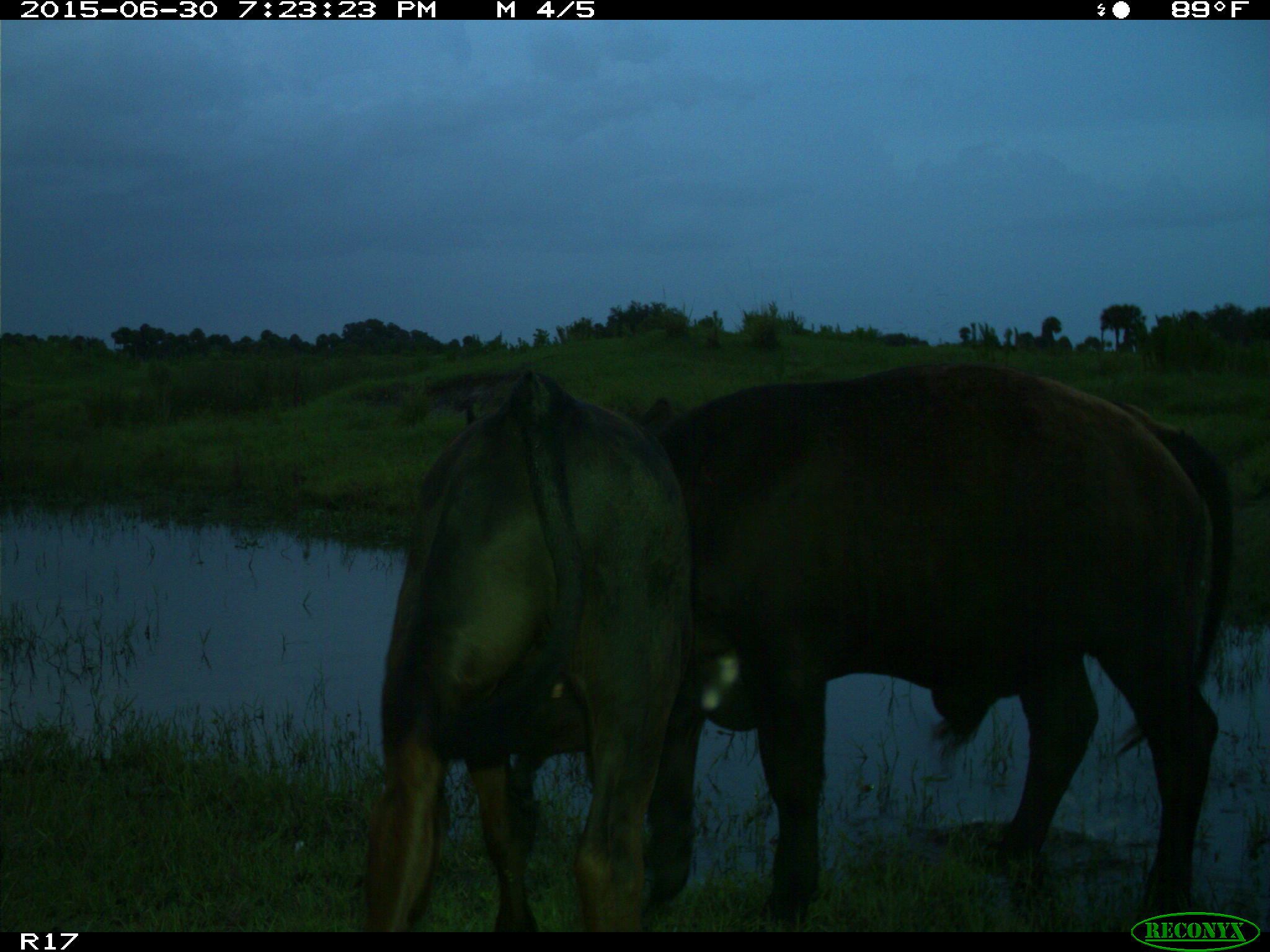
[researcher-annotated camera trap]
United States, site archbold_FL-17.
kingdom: Animalia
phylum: Chordata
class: Mammalia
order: Artiodactyla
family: Bovidae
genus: Bos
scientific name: Bos taurus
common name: domestic cow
Bos taurus (domestic cow).